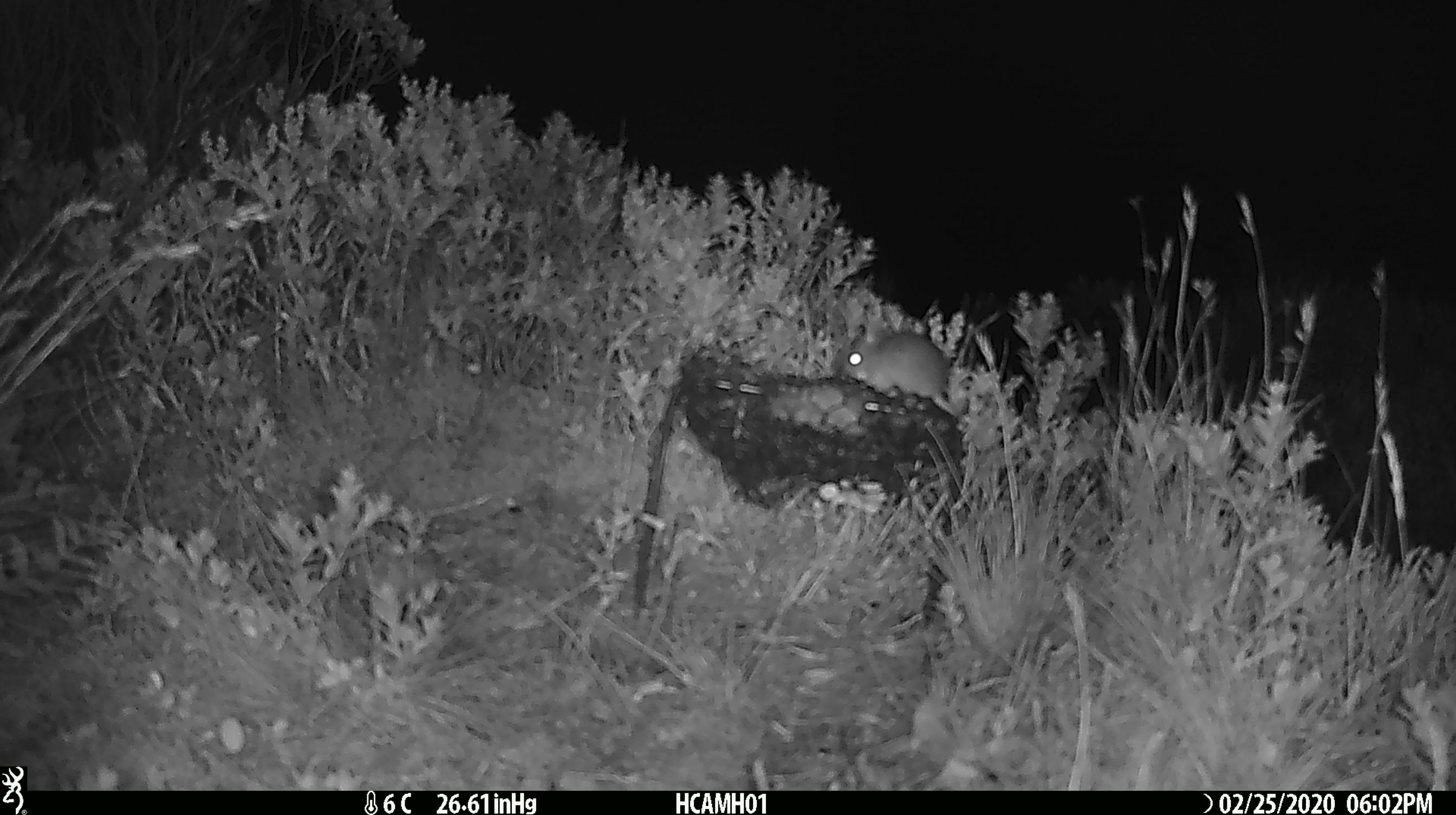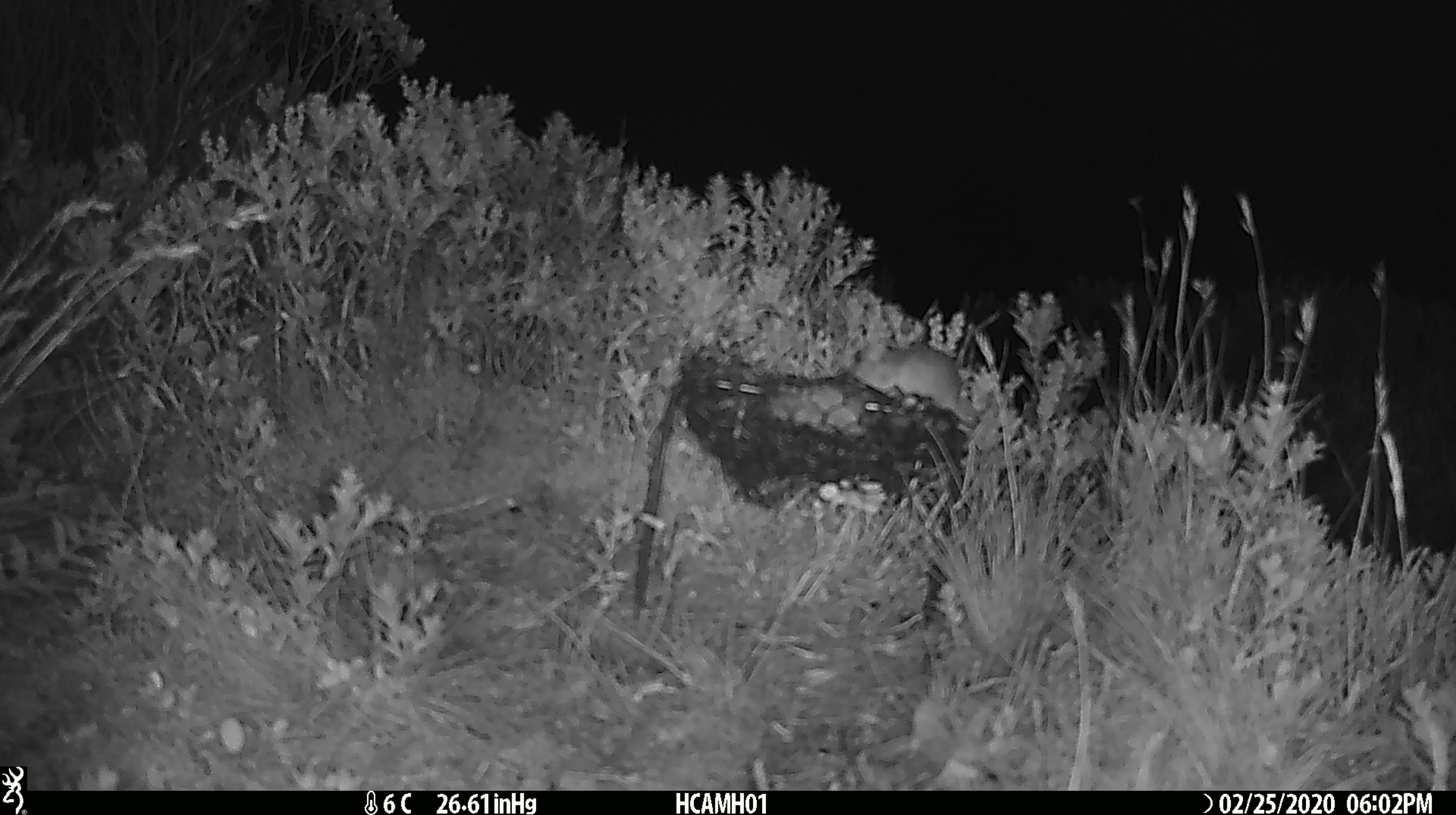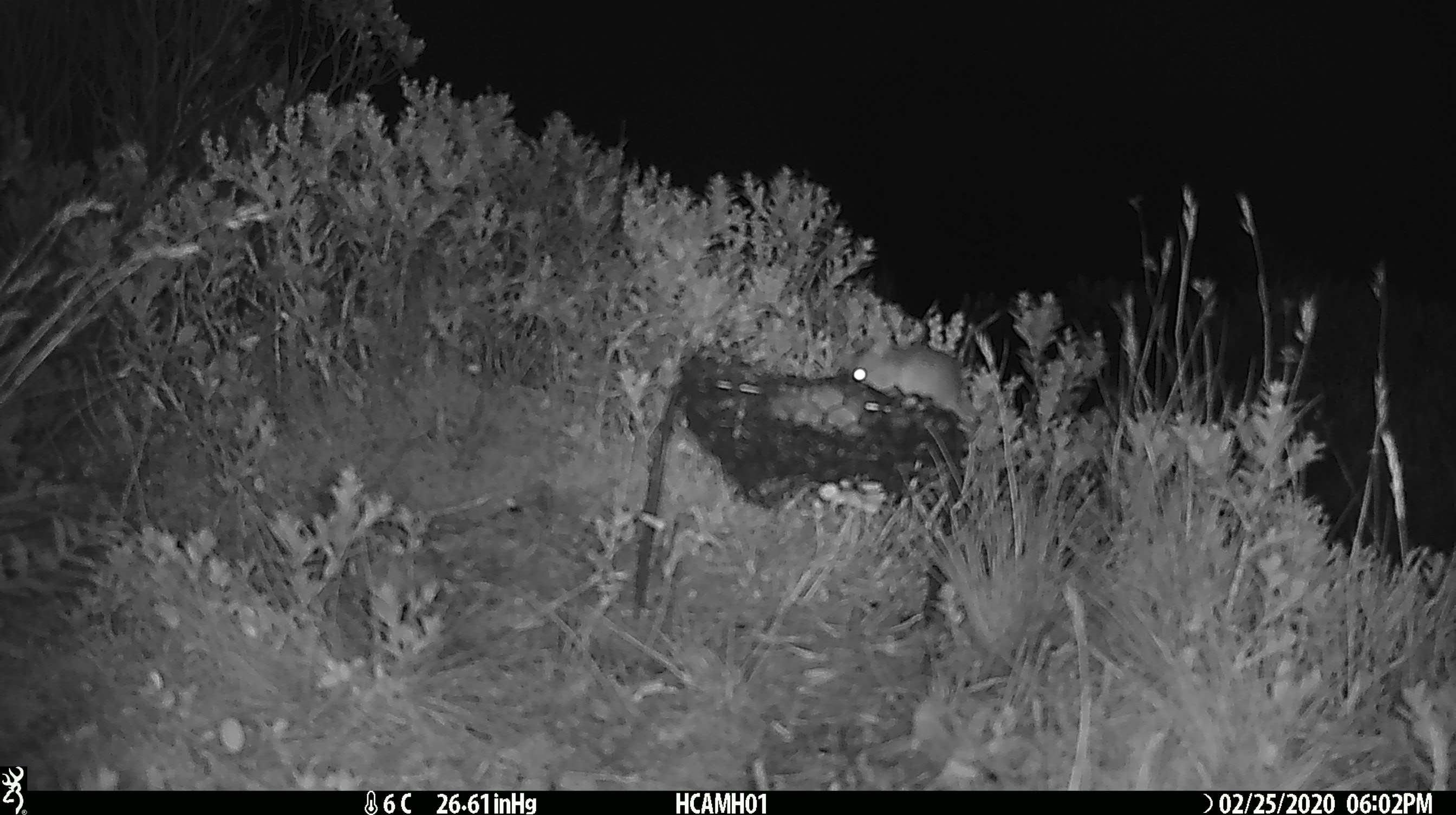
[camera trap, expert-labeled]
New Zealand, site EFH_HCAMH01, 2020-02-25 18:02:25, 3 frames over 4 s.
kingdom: Animalia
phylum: Chordata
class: Mammalia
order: Rodentia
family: Muridae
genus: Mus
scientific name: Mus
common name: mouse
Mouse (Mus).